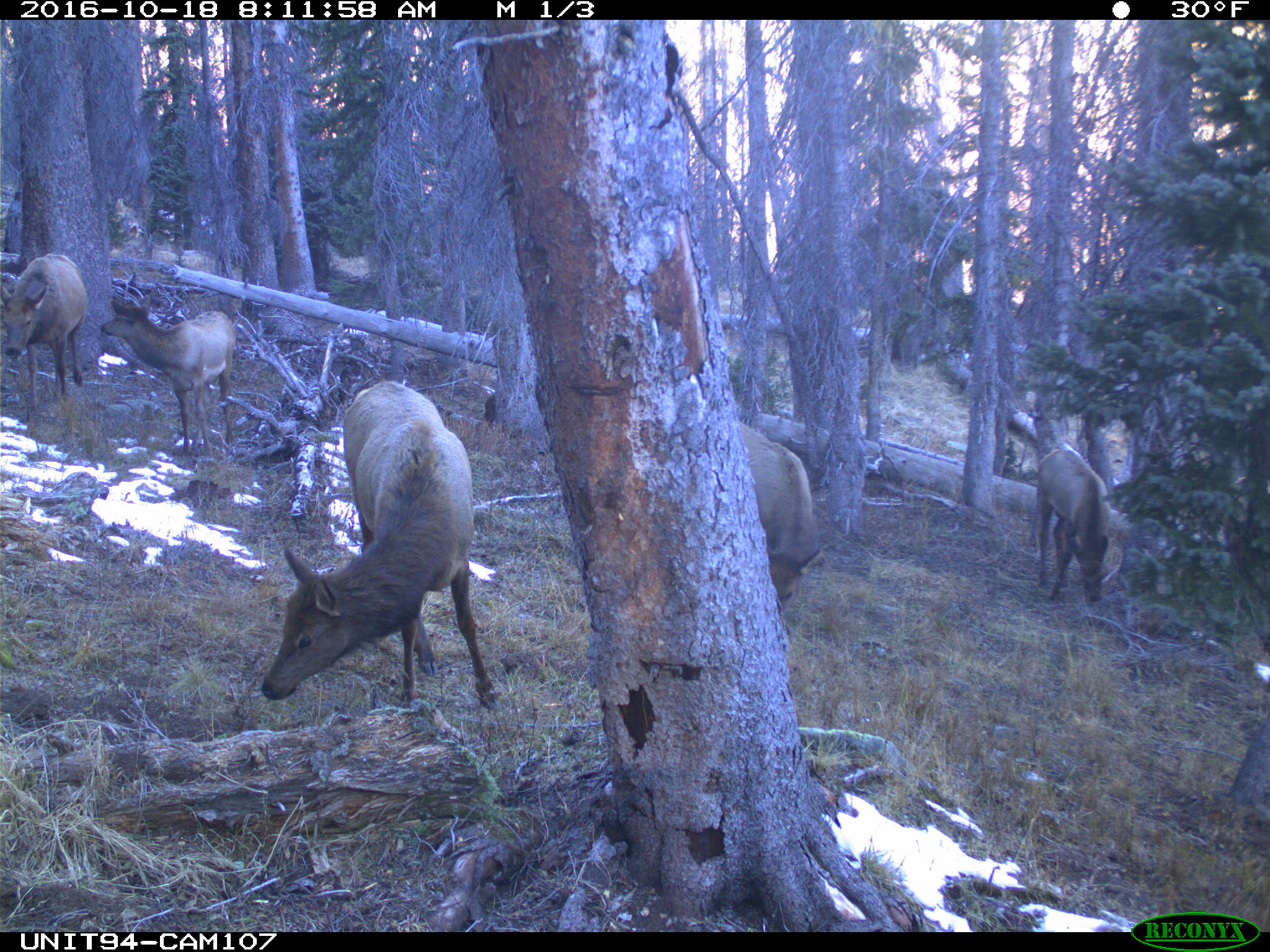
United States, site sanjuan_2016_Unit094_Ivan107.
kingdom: Animalia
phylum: Chordata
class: Mammalia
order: Artiodactyla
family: Cervidae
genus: Cervus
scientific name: Cervus elaphus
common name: red deer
Cervus elaphus (red deer).